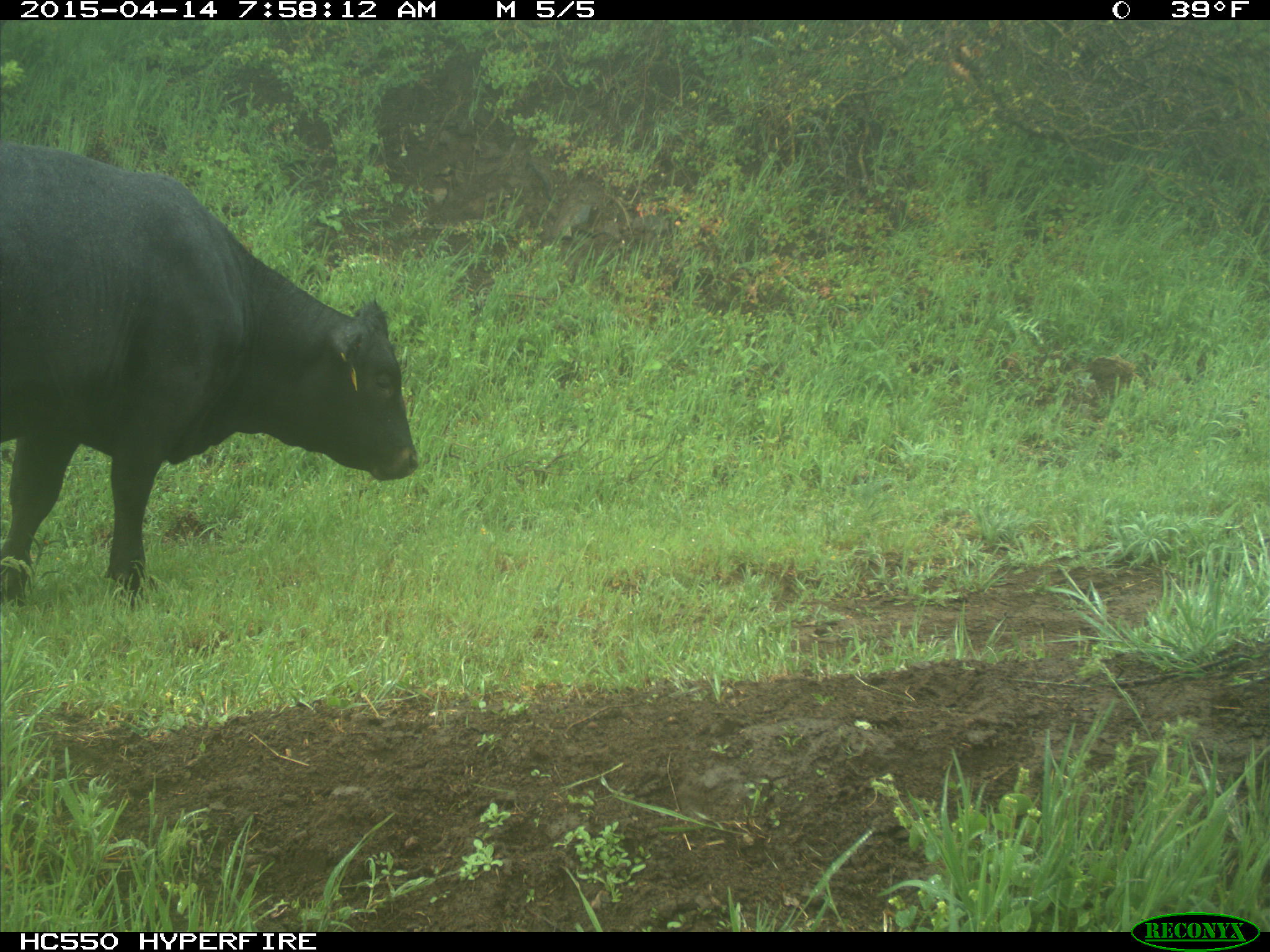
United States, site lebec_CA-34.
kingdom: Animalia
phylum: Chordata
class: Mammalia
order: Artiodactyla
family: Bovidae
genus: Bos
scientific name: Bos taurus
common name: domestic cow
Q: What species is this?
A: Bos taurus (domestic cow).